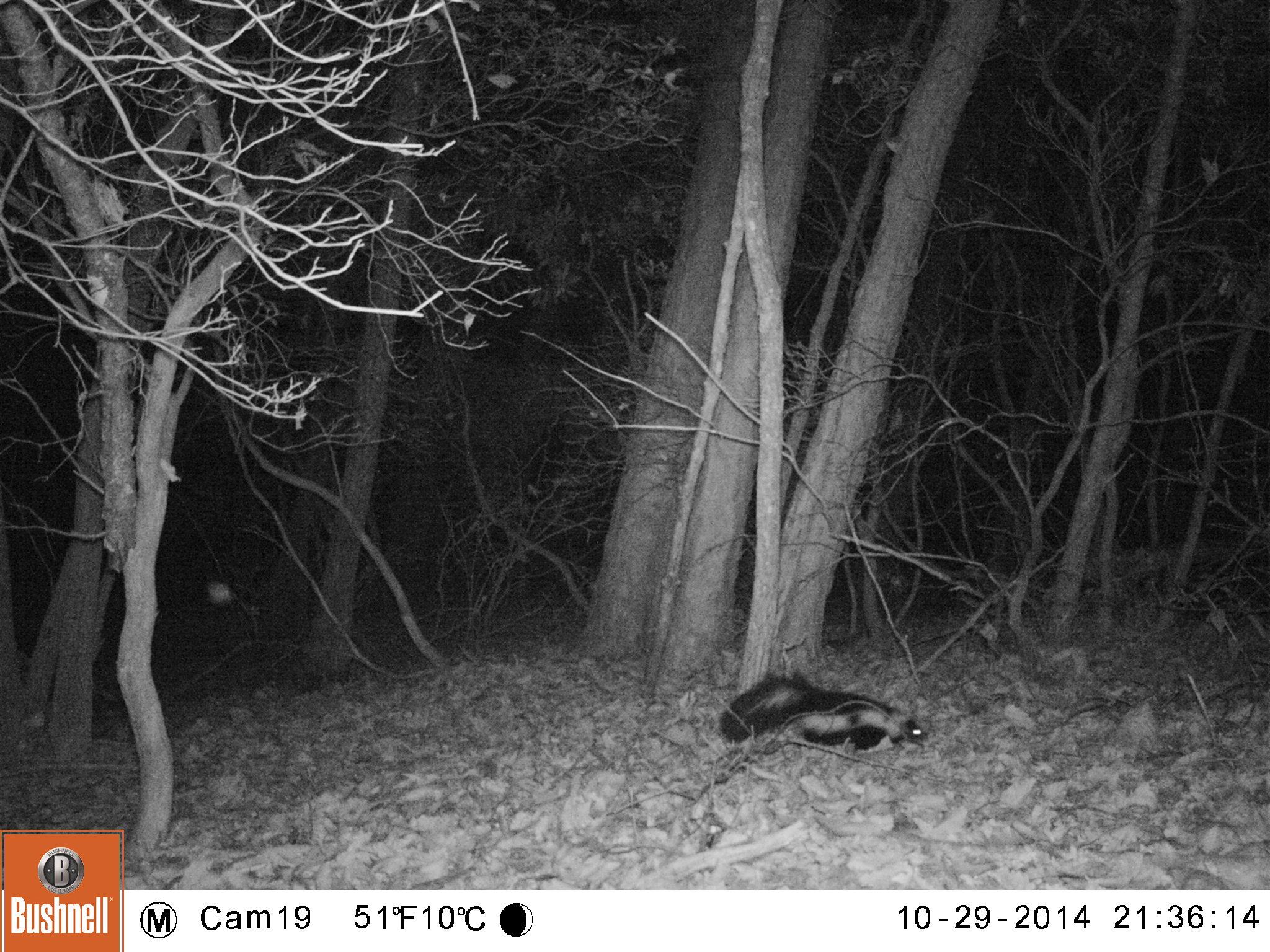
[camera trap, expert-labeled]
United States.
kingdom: Animalia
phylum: Chordata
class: Mammalia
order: Carnivora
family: Mephitidae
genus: Mephitis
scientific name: Mephitis mephitis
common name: striped skunk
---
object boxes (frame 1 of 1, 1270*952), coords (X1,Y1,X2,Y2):
Striped Skunk: (714,665,937,764)